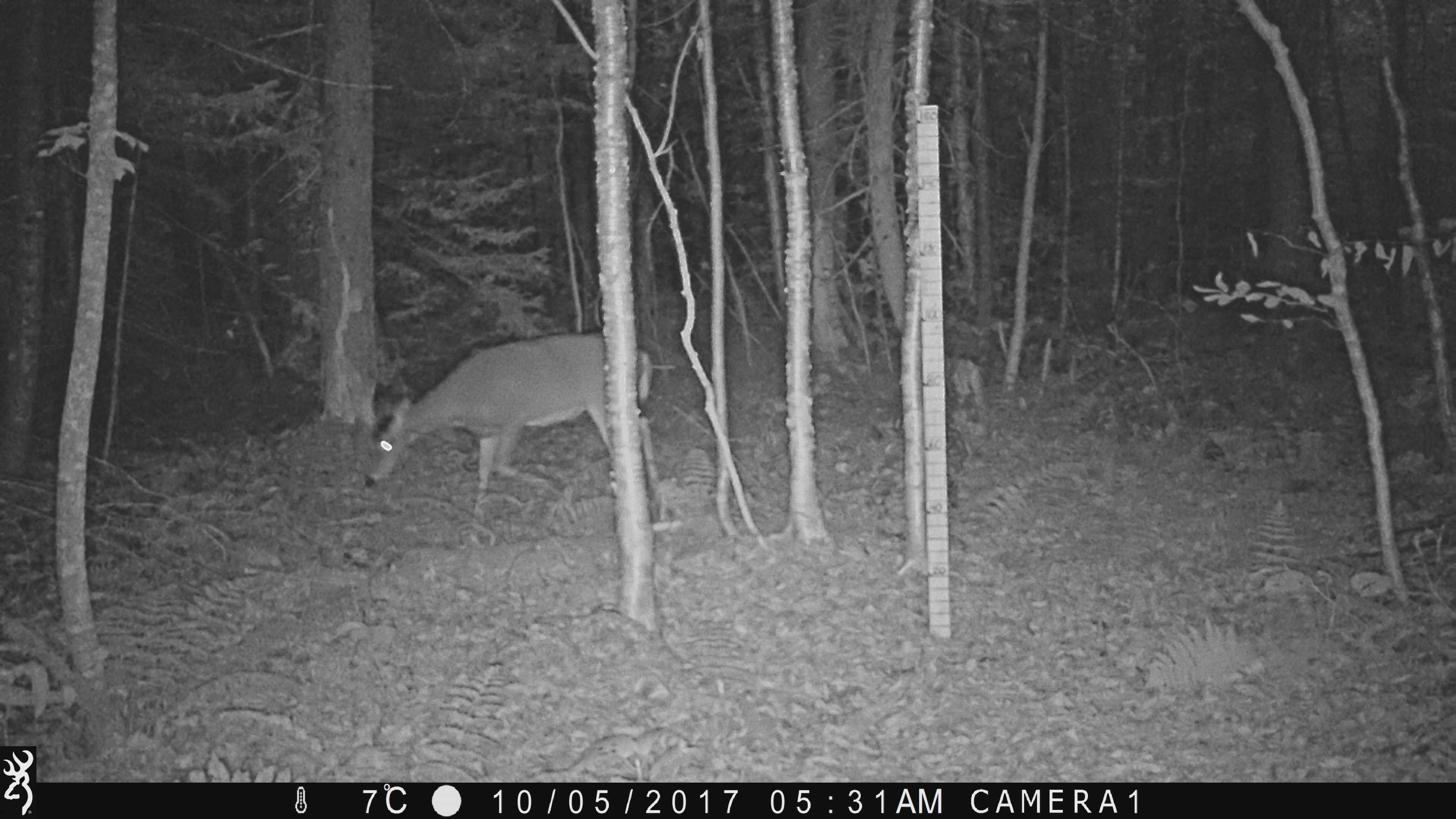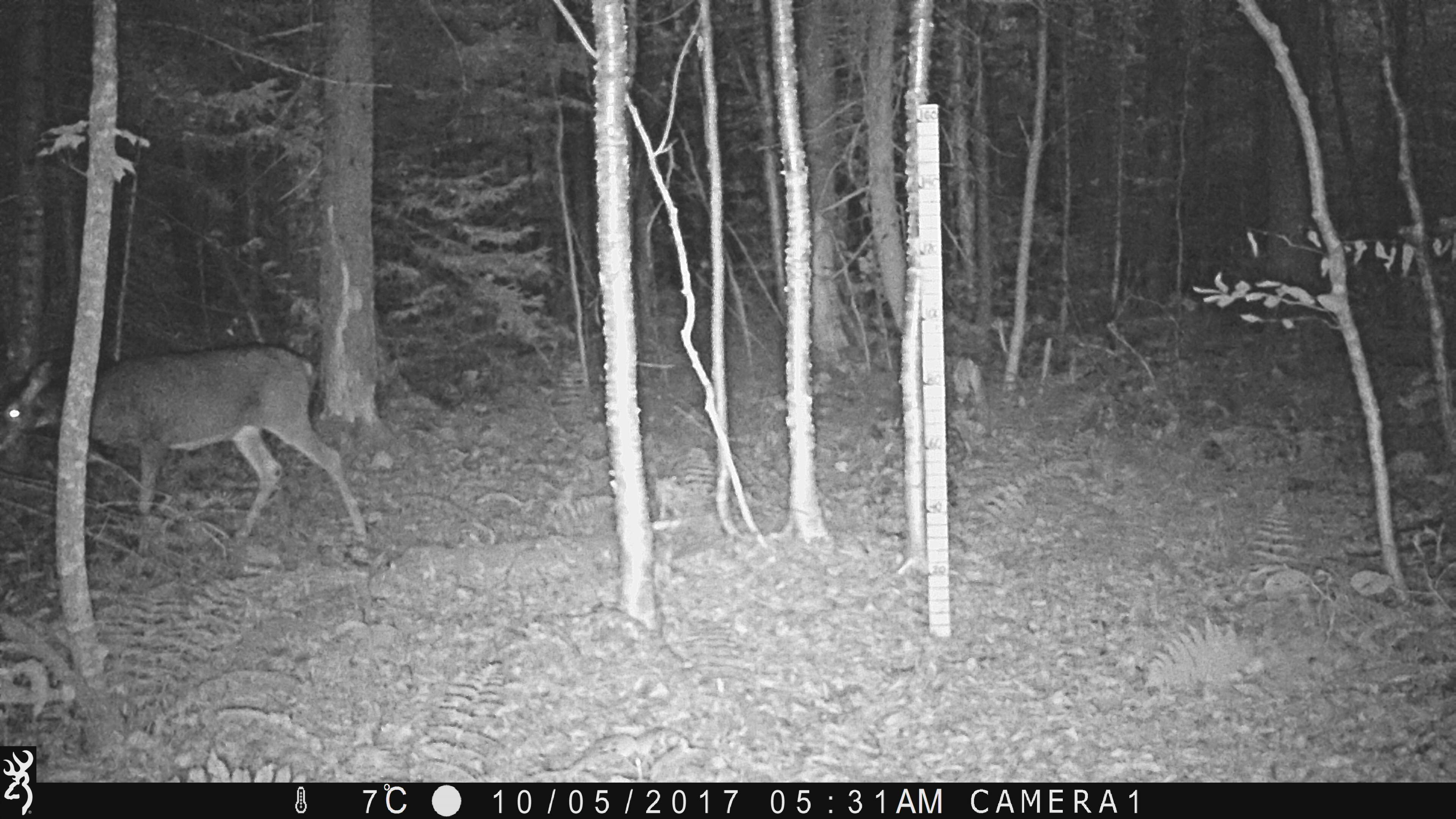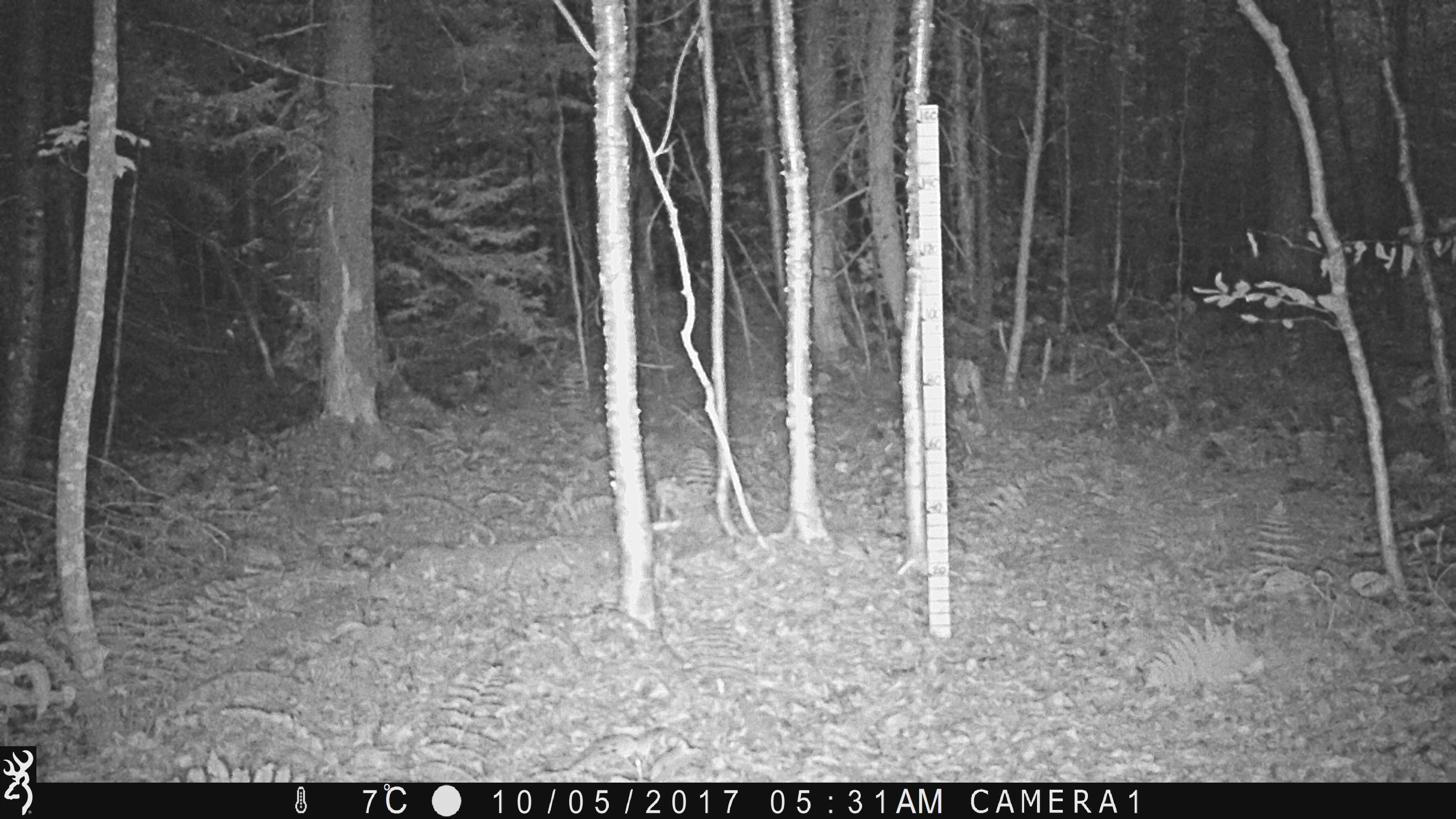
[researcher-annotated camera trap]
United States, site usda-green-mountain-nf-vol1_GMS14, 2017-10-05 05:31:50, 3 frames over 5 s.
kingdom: Animalia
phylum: Chordata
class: Mammalia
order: Artiodactyla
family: Cervidae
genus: Odocoileus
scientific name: Odocoileus virginianus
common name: white-tailed deer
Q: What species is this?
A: White-tailed deer (Odocoileus virginianus).